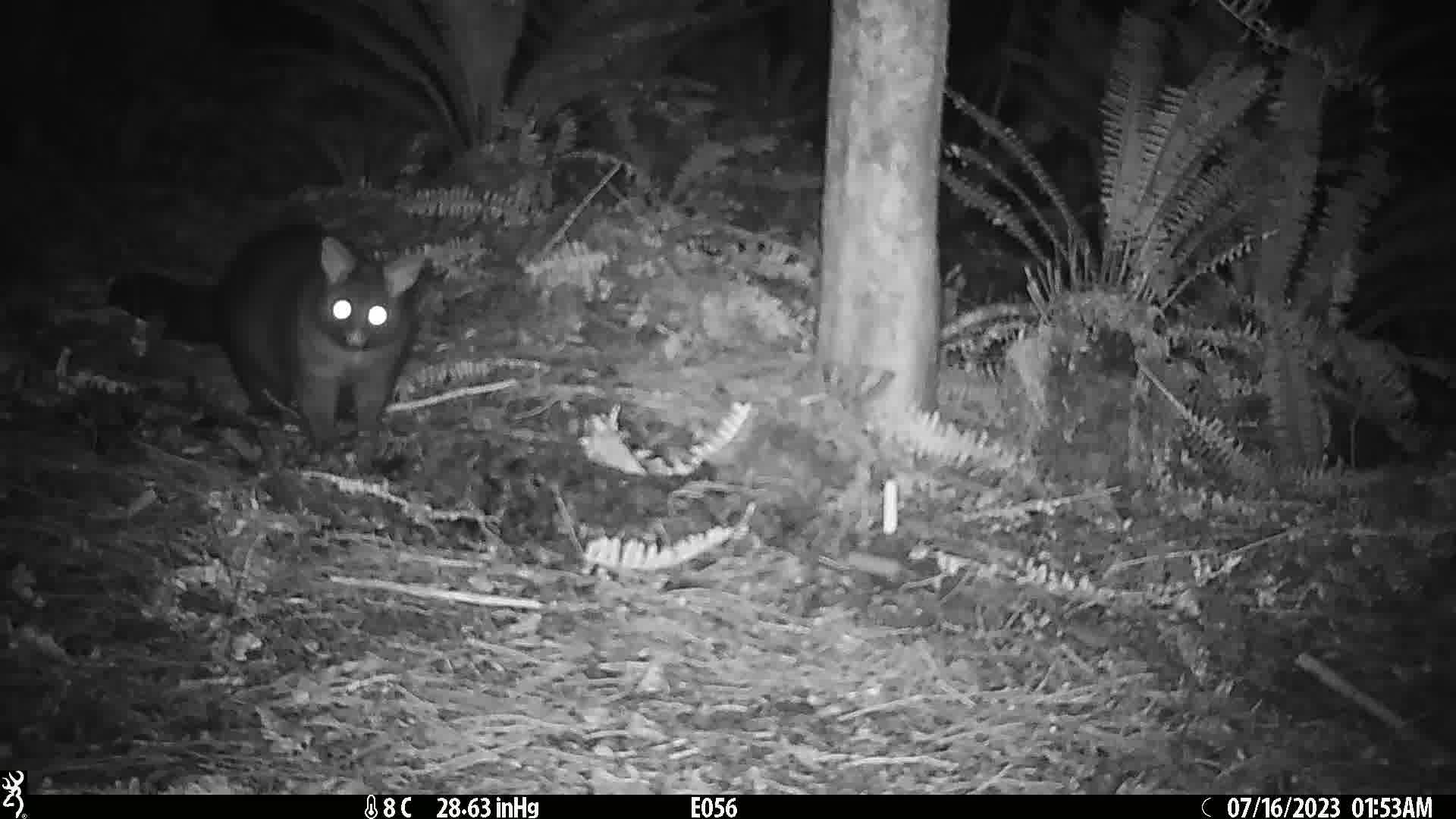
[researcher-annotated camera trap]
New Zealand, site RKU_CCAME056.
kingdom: Animalia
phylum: Chordata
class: Mammalia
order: Diprotodontia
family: Phalangeridae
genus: Trichosurus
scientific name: Trichosurus vulpecula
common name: common brushtail possum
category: possum